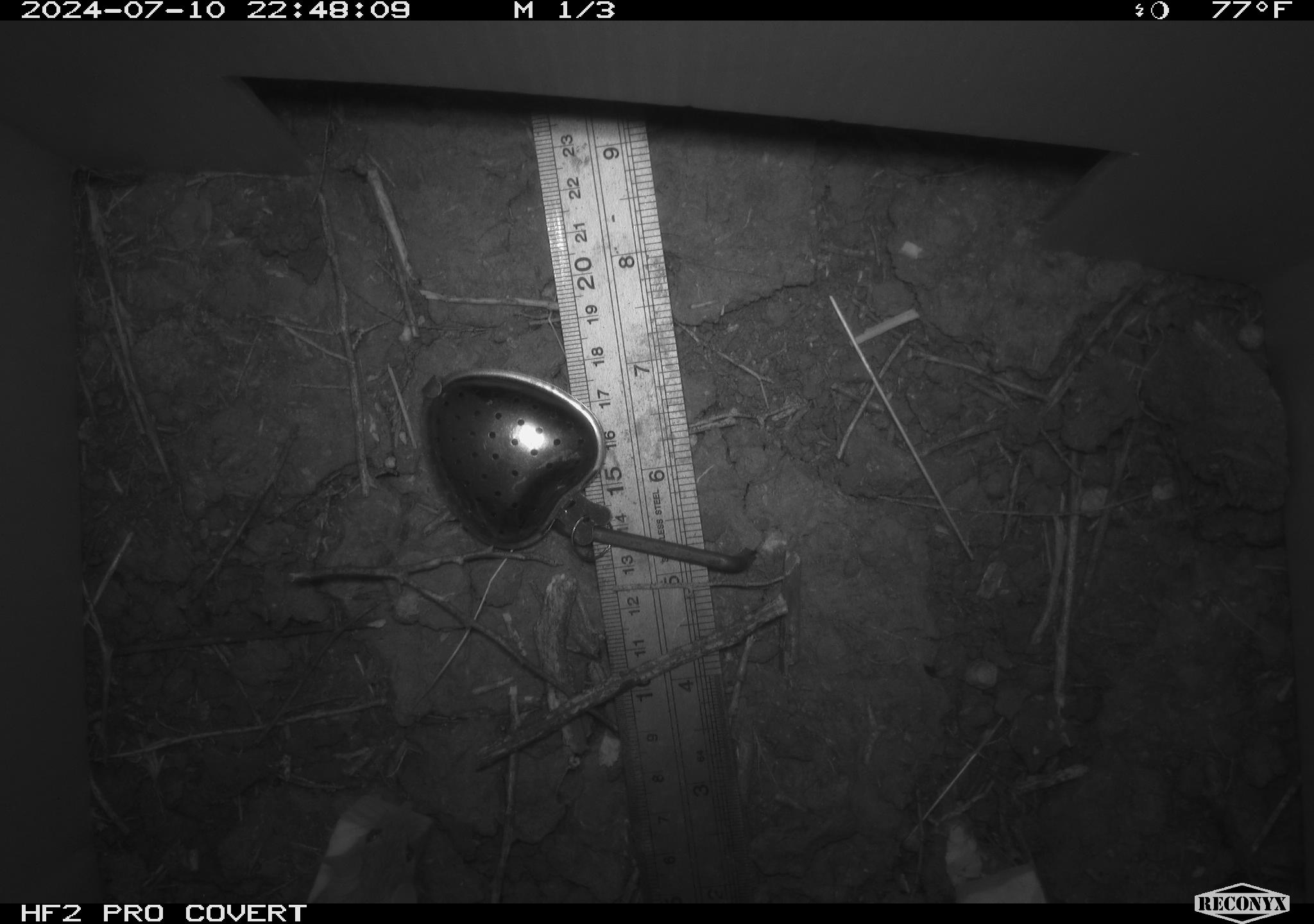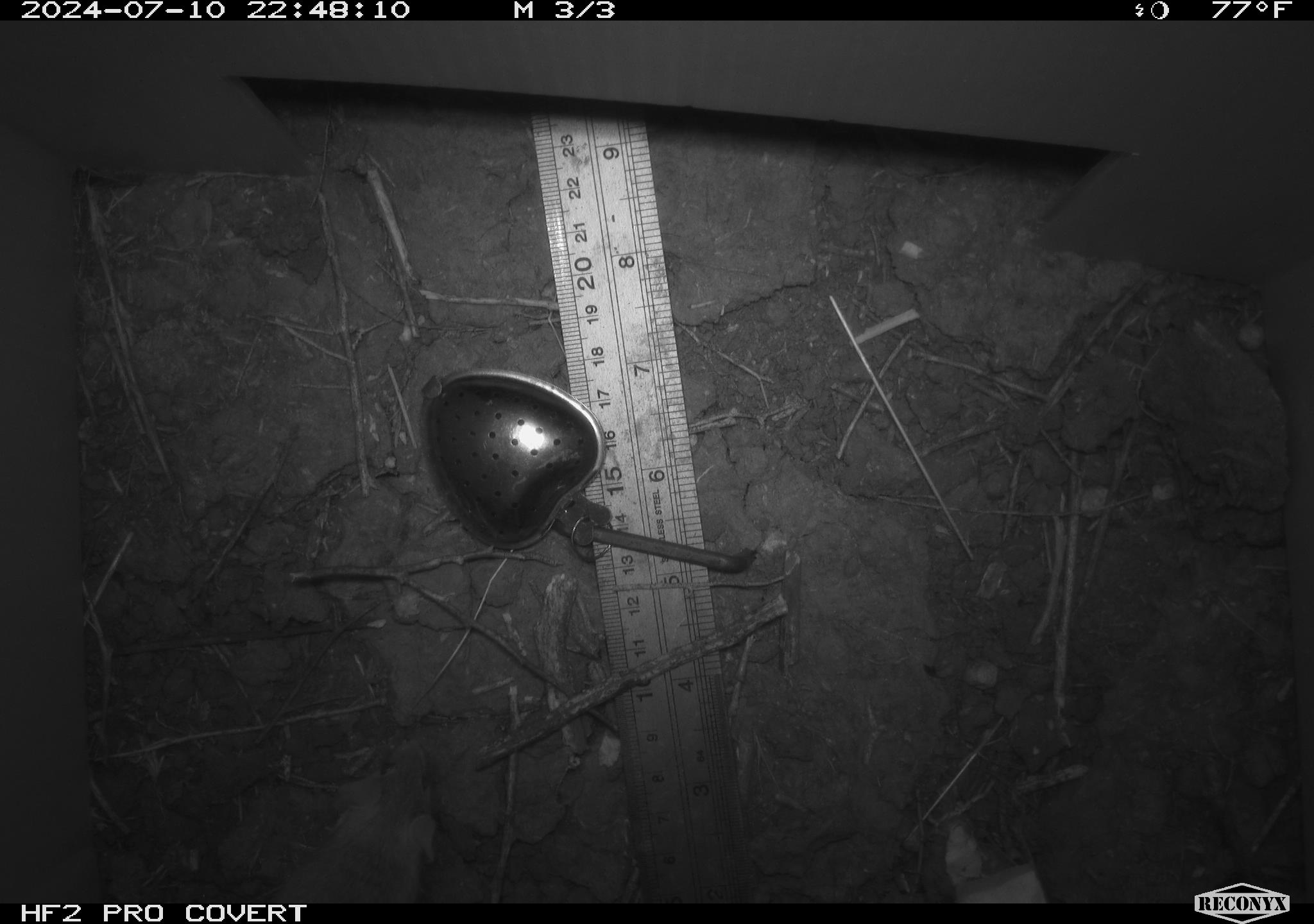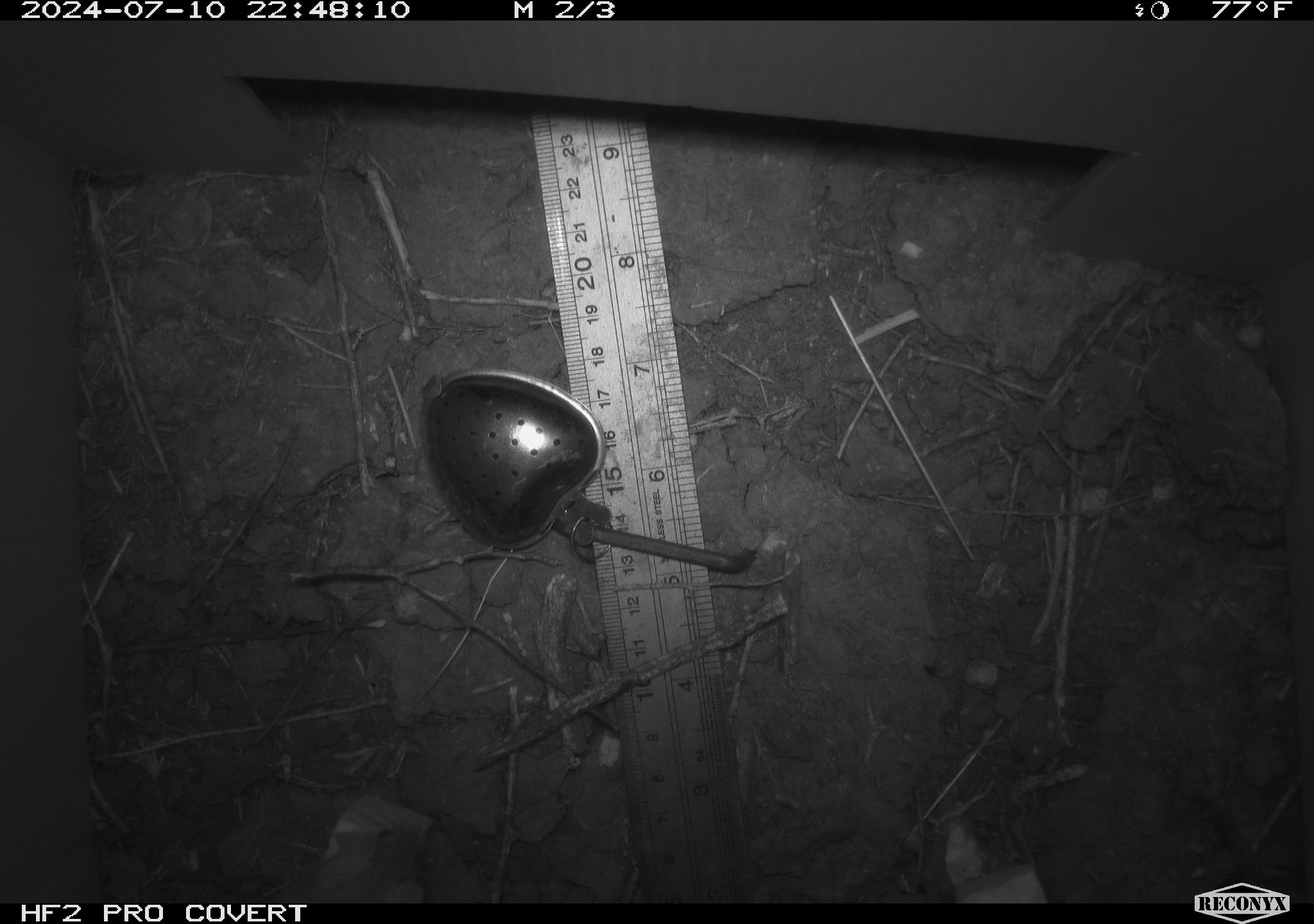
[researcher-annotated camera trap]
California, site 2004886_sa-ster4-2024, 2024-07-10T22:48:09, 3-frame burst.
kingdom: Animalia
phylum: Chordata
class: Mammalia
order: Rodentia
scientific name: Rodentia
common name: mouse species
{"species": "mouse species (Rodentia)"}